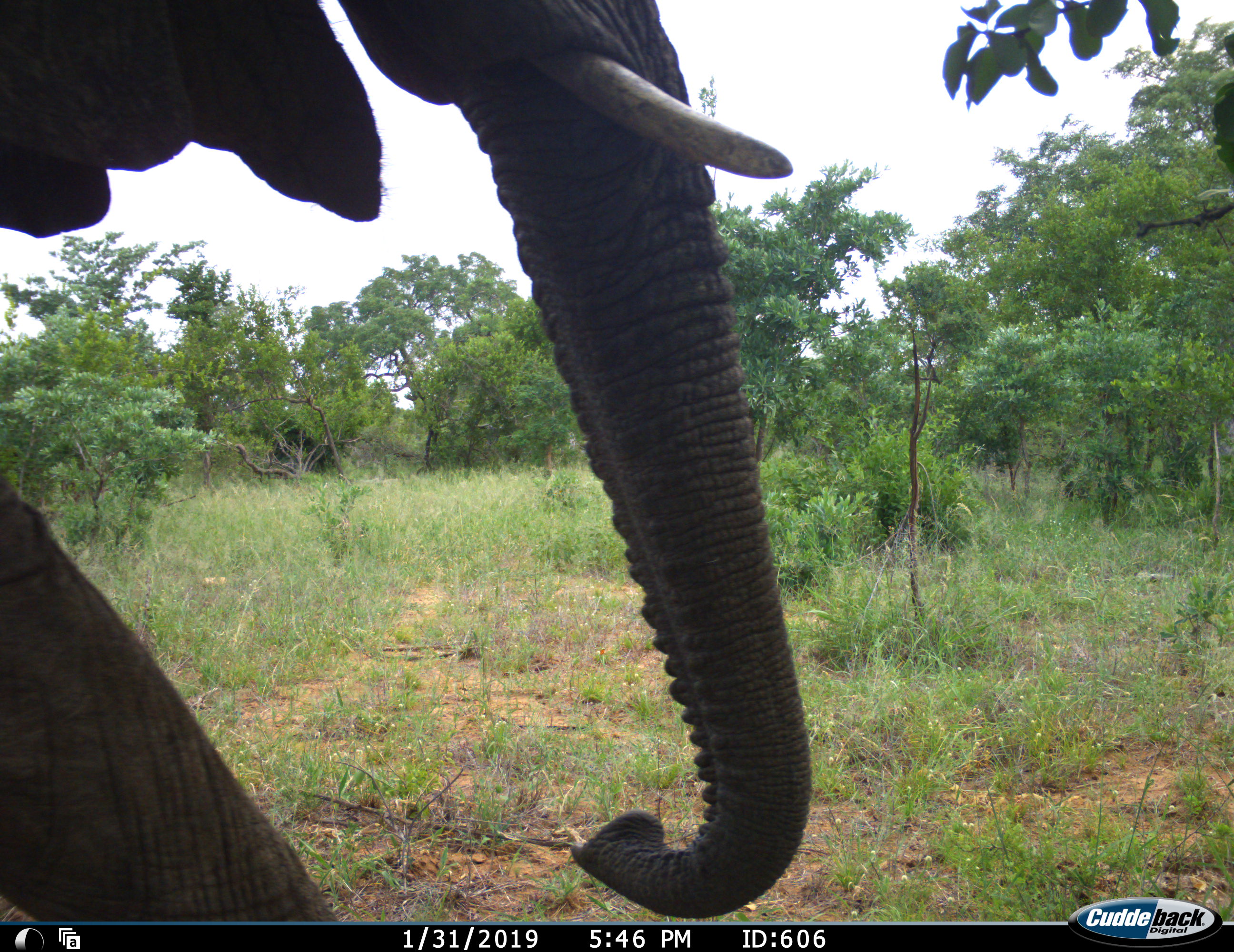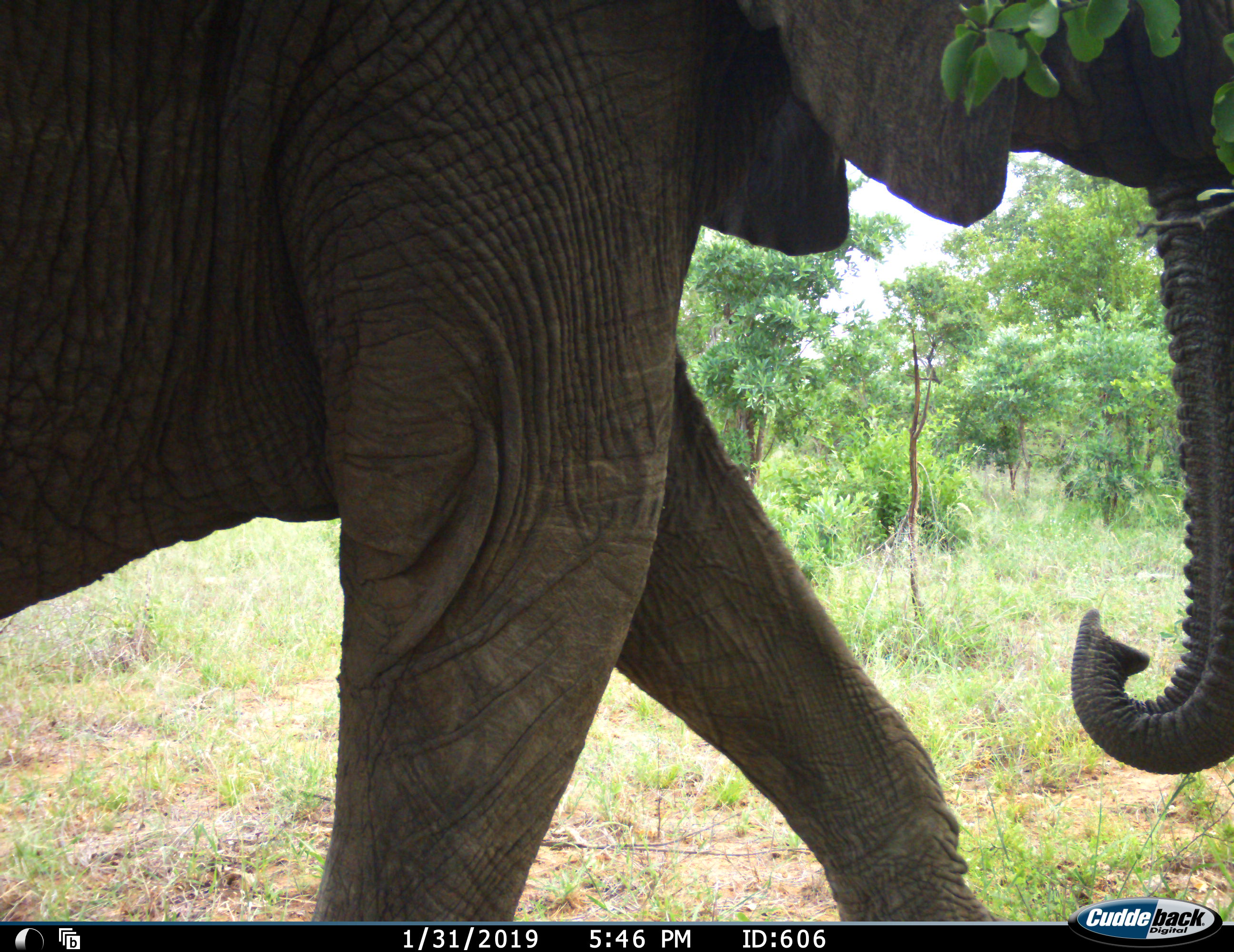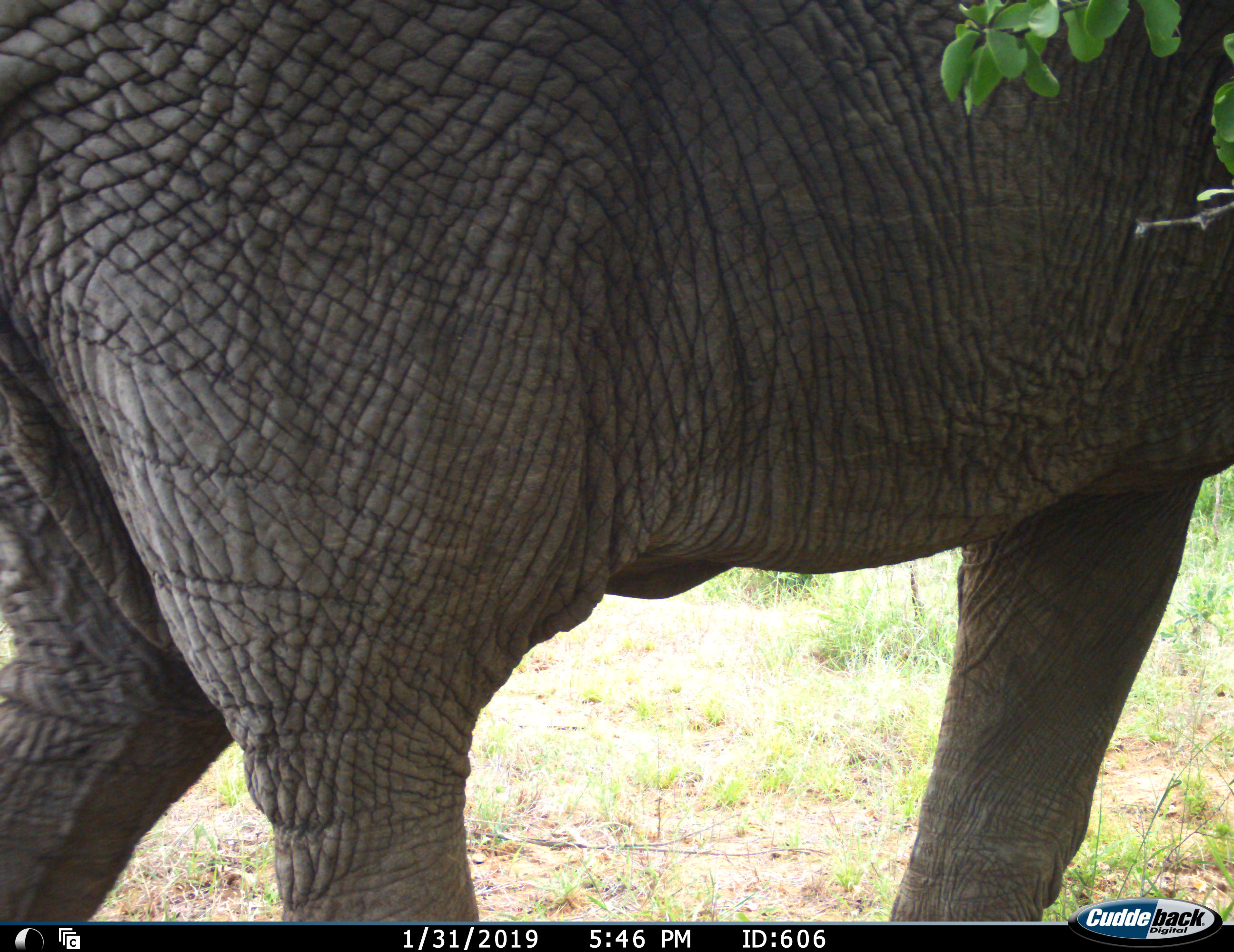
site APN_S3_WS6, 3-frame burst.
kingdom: Animalia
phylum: Chordata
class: Mammalia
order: Proboscidea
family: Elephantidae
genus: Loxodonta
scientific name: Loxodonta africana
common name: african bush elephant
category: elephant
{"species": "elephant (african bush elephant) (Loxodonta africana)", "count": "1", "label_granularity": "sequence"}